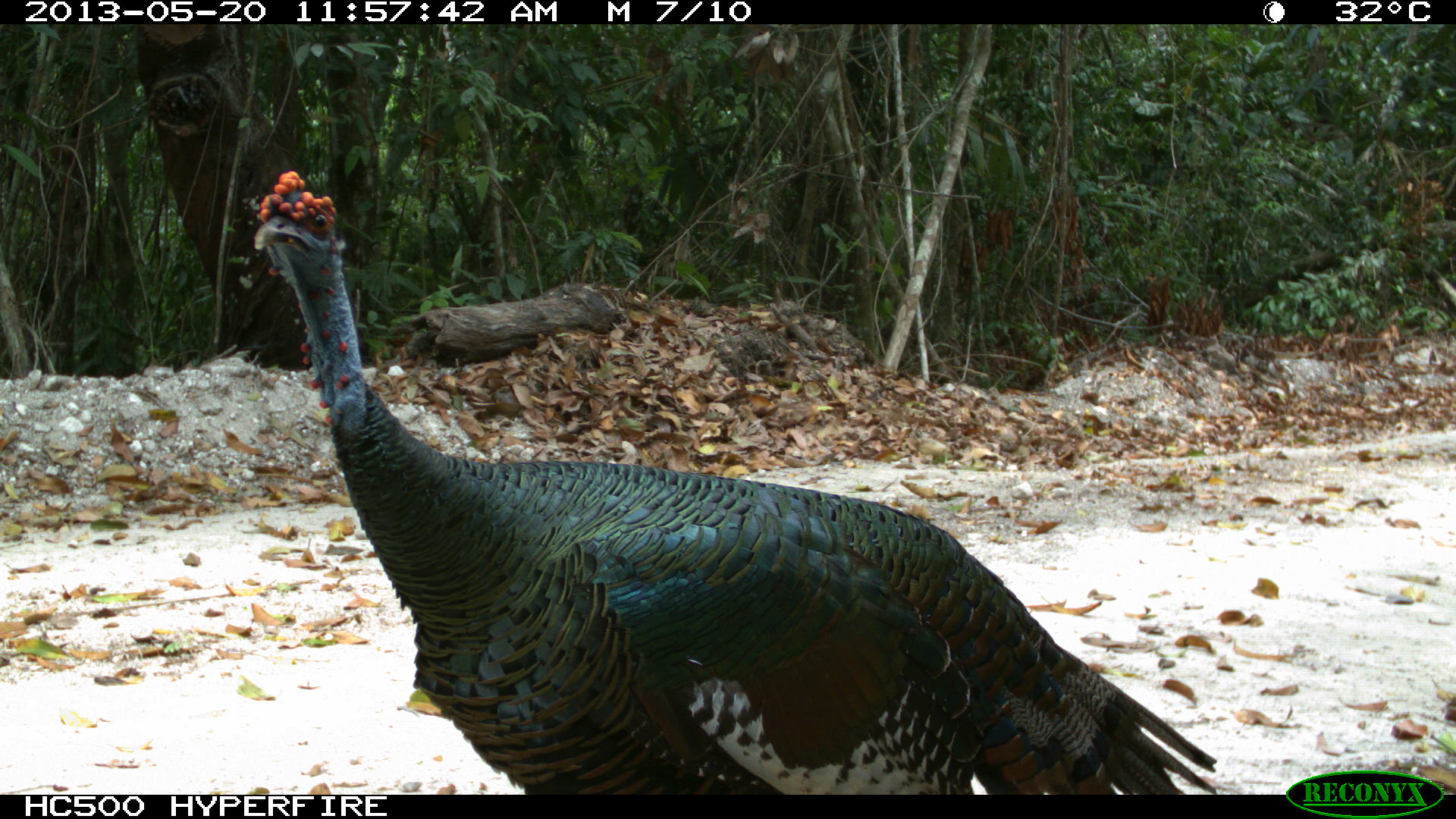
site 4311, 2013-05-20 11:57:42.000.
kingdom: Animalia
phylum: Chordata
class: Aves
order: Galliformes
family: Phasianidae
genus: Meleagris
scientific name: Meleagris ocellata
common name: ocellated turkey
Meleagris ocellata (ocellated turkey), count 1, sex male.